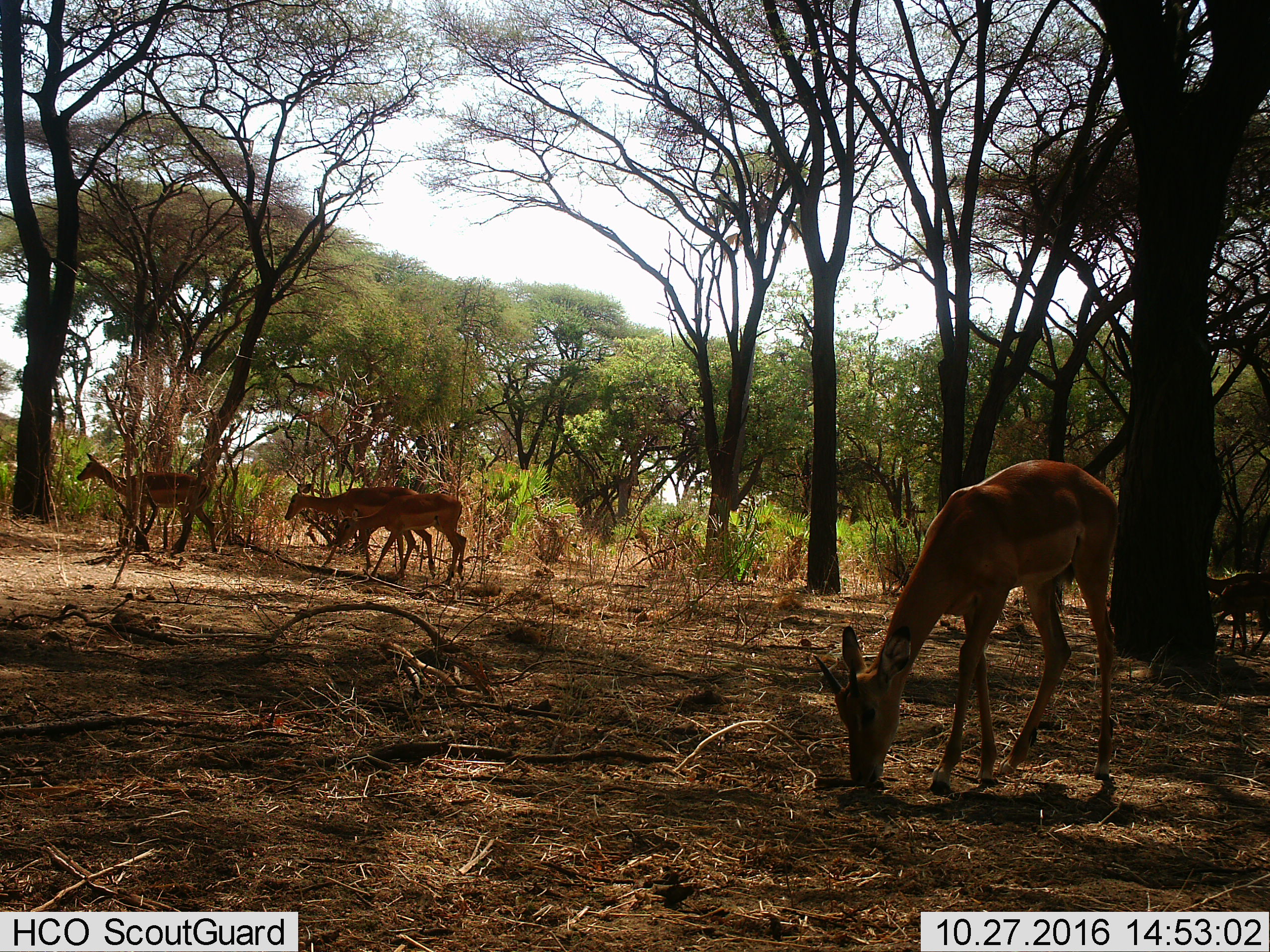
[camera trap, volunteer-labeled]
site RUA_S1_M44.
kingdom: Animalia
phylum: Chordata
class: Mammalia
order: Artiodactyla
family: Bovidae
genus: Aepyceros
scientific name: Aepyceros melampus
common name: impala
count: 6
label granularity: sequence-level